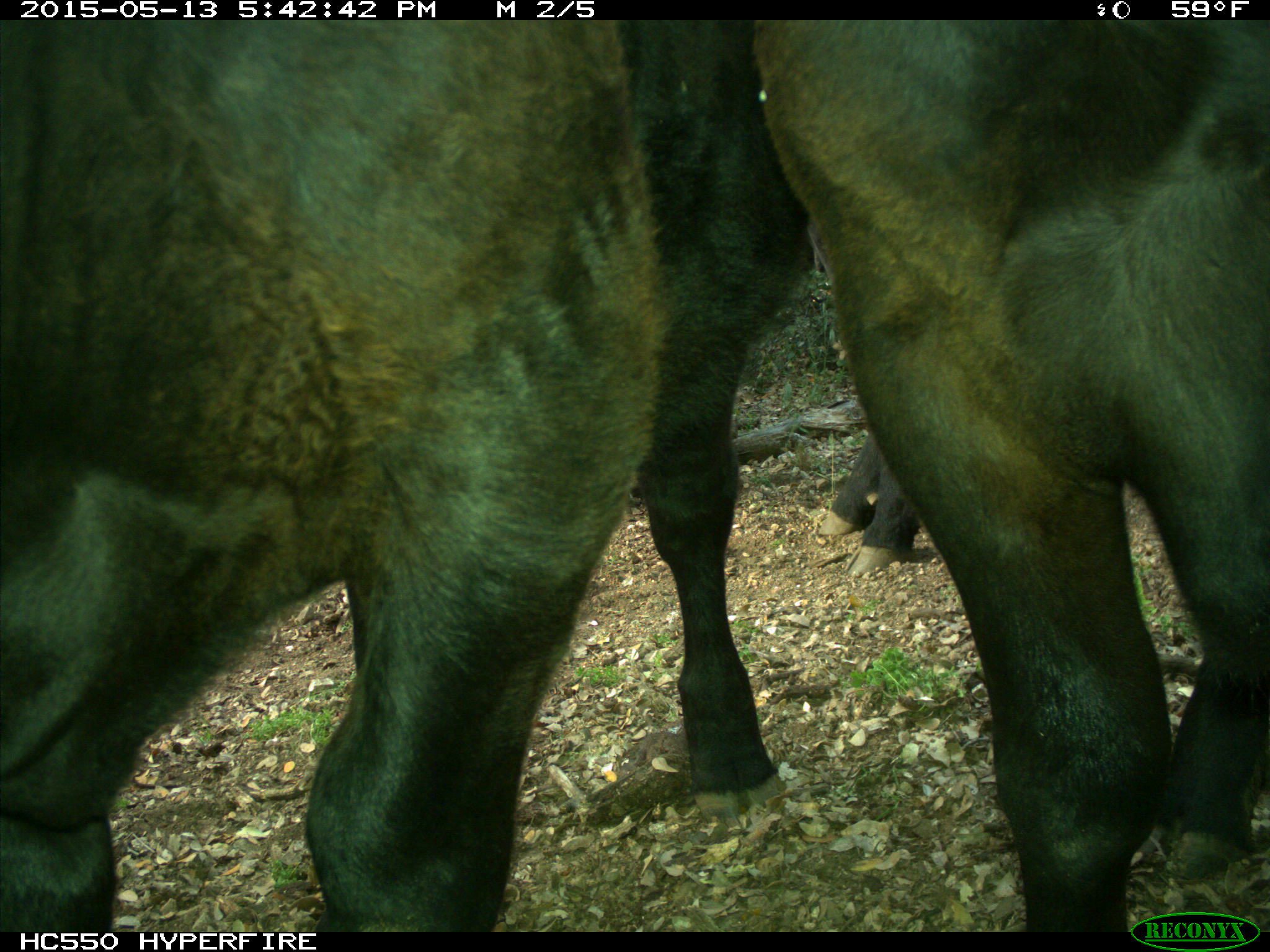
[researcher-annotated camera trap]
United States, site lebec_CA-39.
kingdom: Animalia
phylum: Chordata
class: Mammalia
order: Artiodactyla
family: Bovidae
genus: Bos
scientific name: Bos taurus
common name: domestic cow